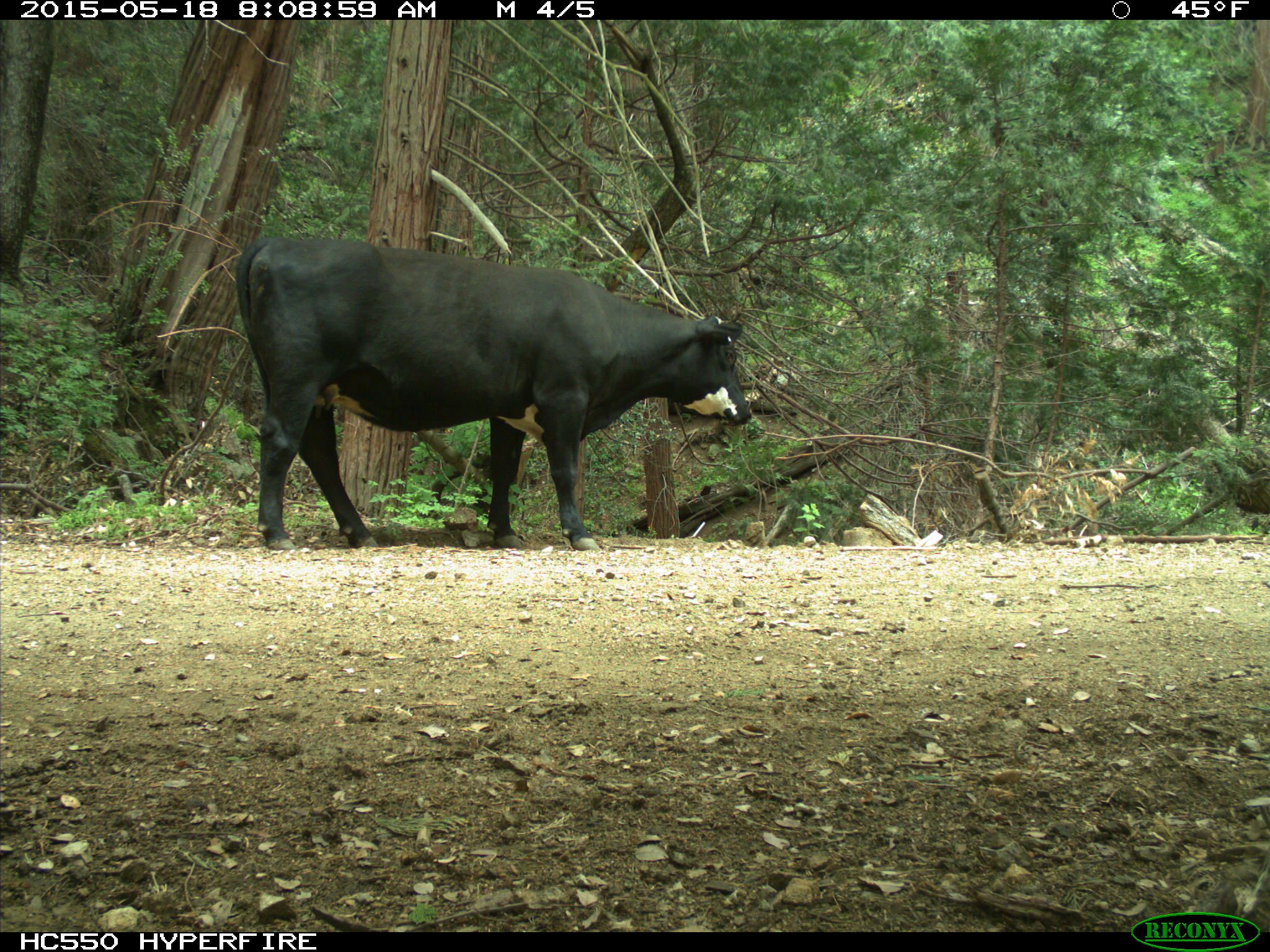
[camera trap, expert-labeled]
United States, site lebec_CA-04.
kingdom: Animalia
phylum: Chordata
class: Mammalia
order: Artiodactyla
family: Bovidae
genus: Bos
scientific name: Bos taurus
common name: domestic cow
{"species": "Bos taurus (domestic cow)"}